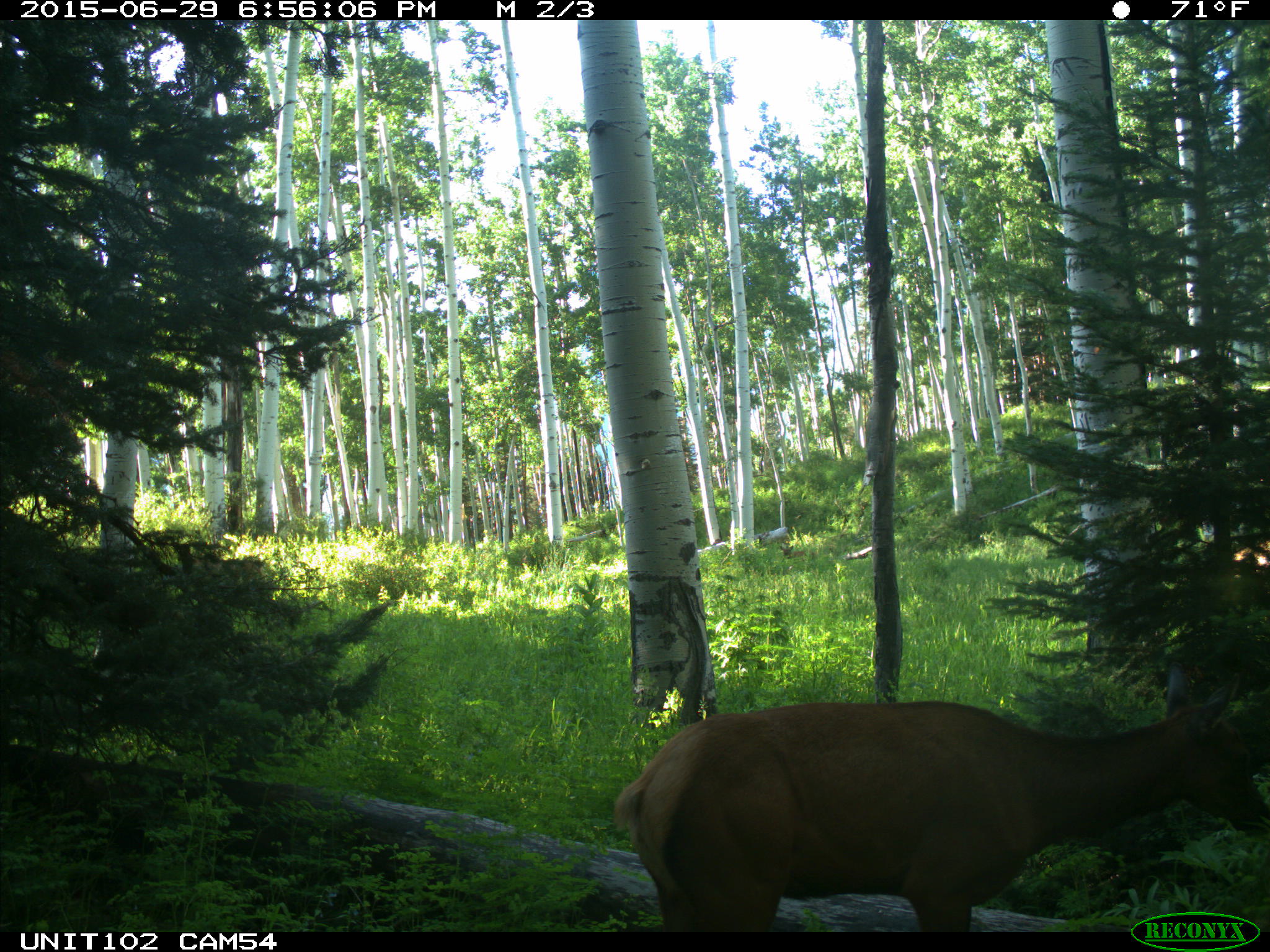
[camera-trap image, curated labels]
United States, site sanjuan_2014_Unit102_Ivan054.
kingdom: Animalia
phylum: Chordata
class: Mammalia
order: Artiodactyla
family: Cervidae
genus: Cervus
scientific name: Cervus elaphus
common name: red deer